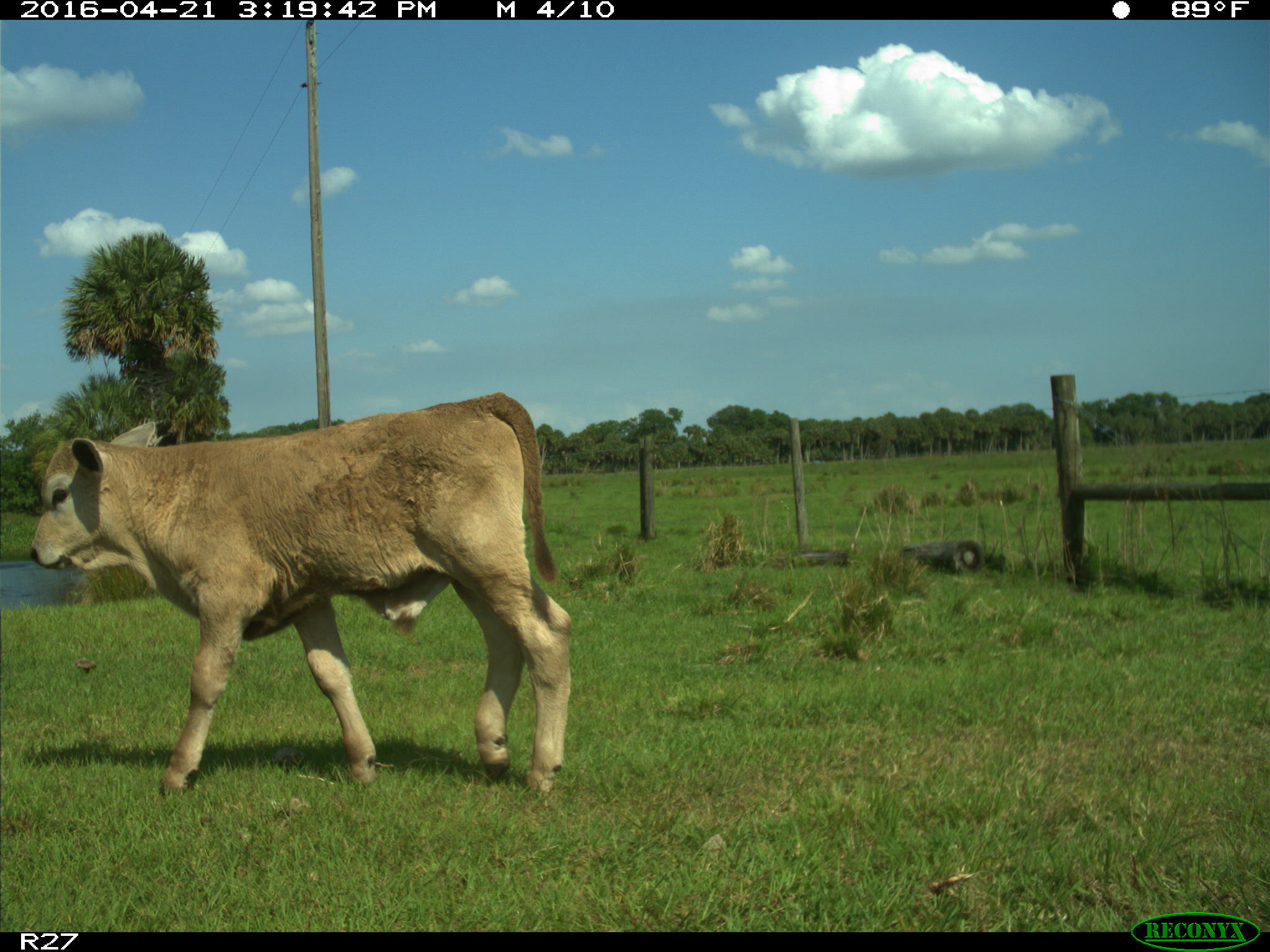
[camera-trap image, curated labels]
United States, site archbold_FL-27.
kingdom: Animalia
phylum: Chordata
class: Mammalia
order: Artiodactyla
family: Bovidae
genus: Bos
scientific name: Bos taurus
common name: domestic cow